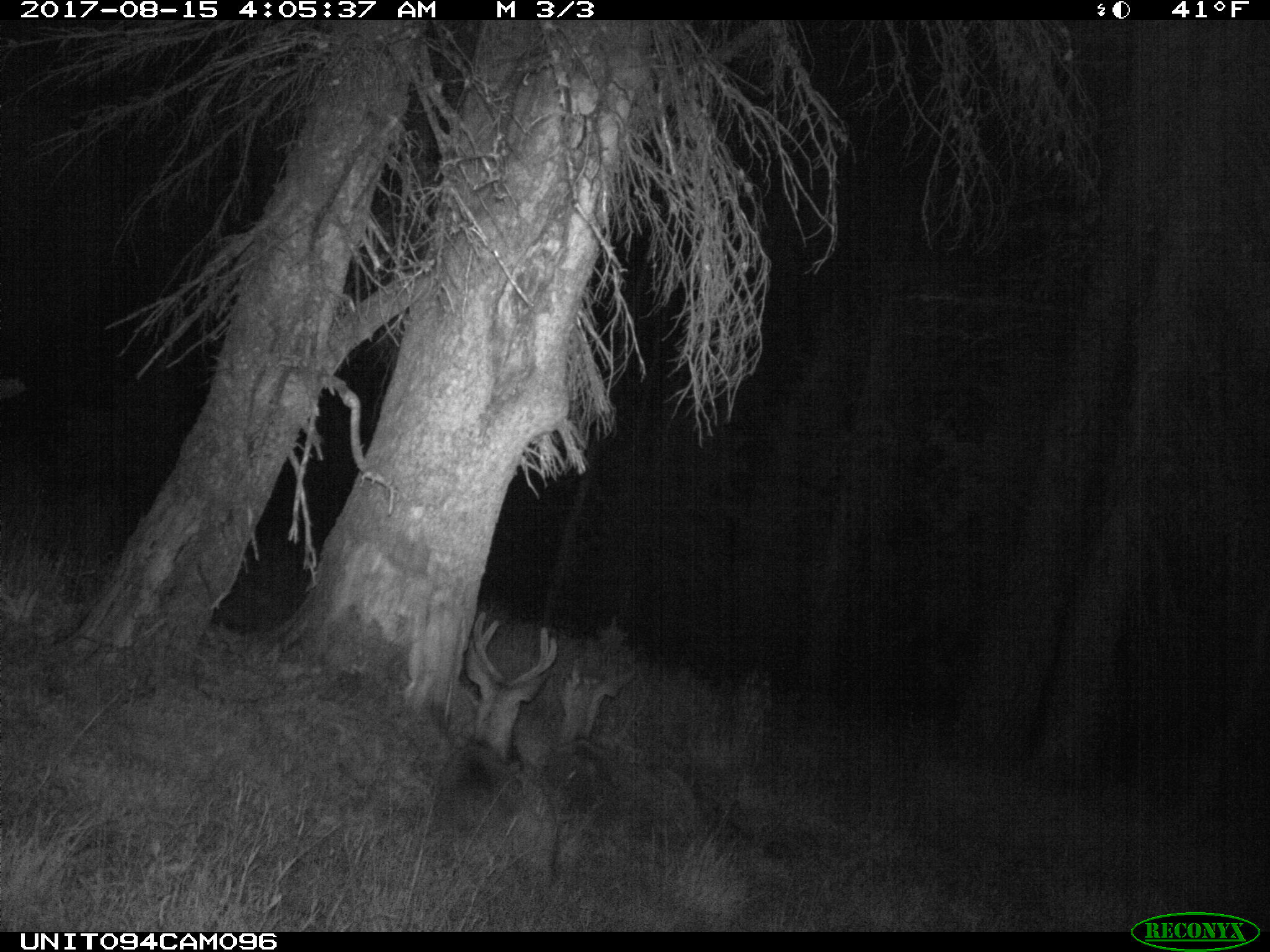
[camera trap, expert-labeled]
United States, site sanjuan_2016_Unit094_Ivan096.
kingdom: Animalia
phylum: Chordata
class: Mammalia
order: Artiodactyla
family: Cervidae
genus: Odocoileus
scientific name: Odocoileus hemionus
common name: mule deer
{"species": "Odocoileus hemionus (mule deer)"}